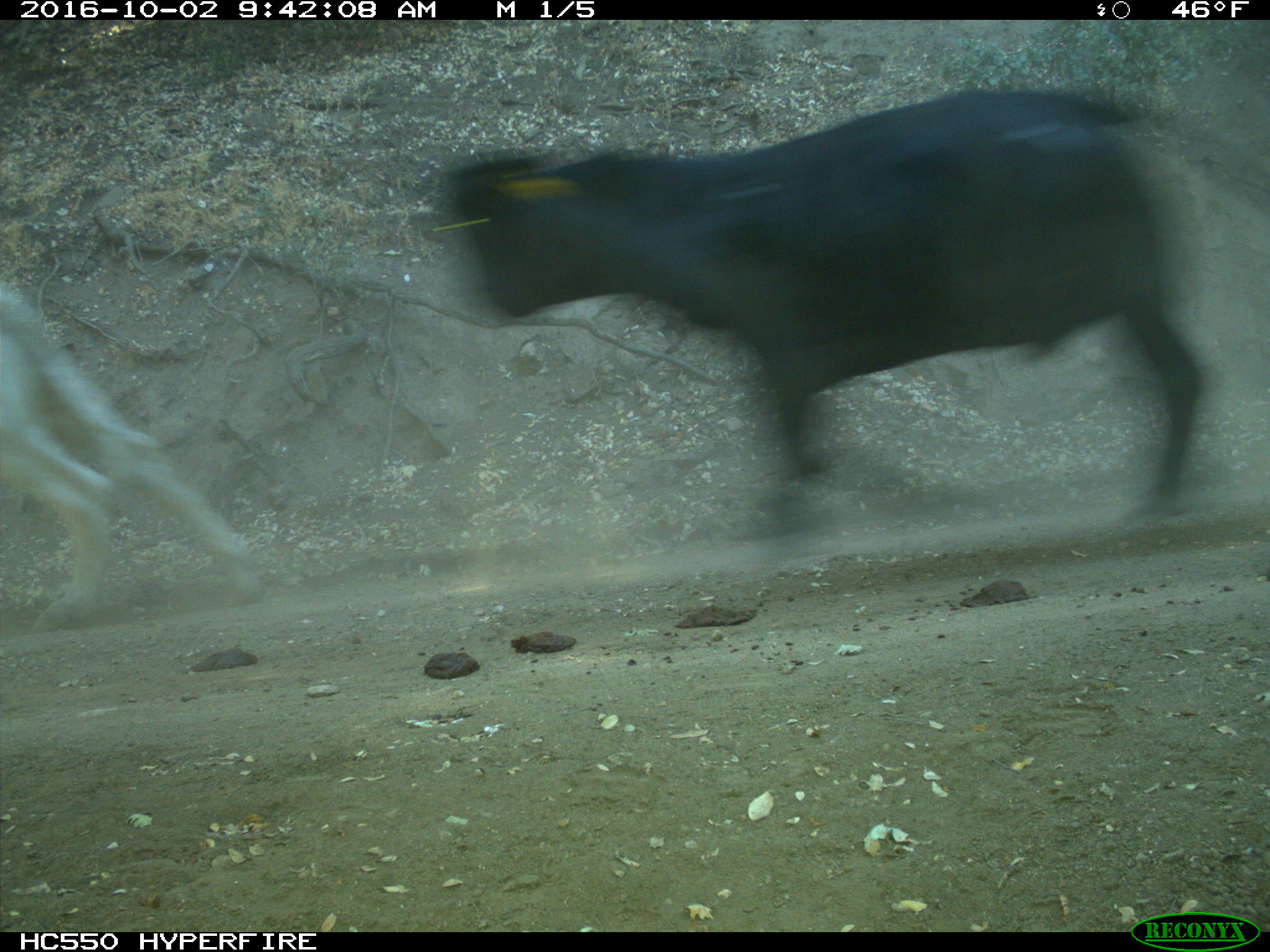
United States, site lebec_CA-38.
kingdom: Animalia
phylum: Chordata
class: Mammalia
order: Artiodactyla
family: Bovidae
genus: Bos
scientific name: Bos taurus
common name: domestic cow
Bos taurus (domestic cow).